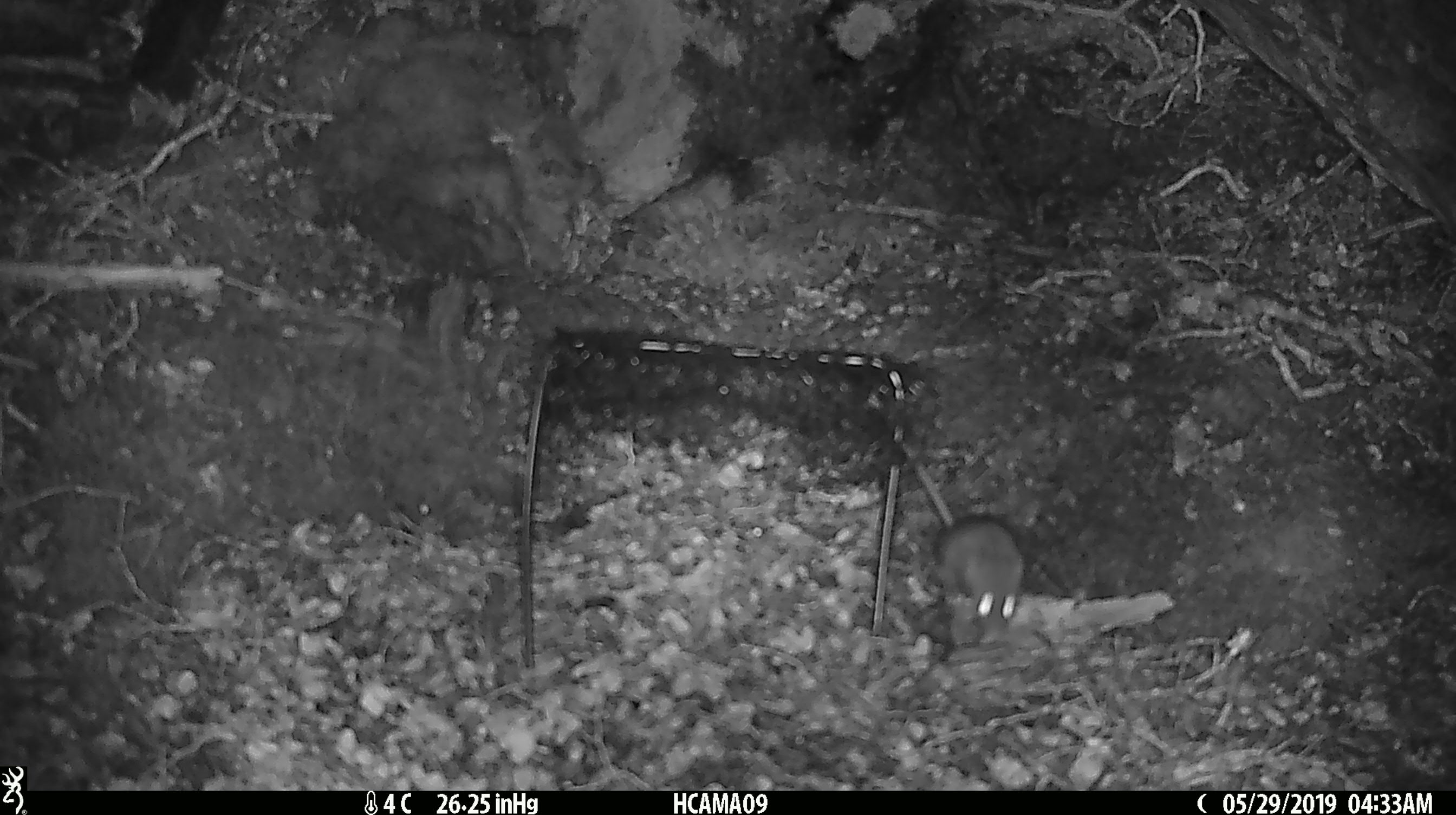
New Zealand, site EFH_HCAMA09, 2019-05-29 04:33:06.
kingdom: Animalia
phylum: Chordata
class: Mammalia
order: Rodentia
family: Muridae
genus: Rattus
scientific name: Rattus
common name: rat